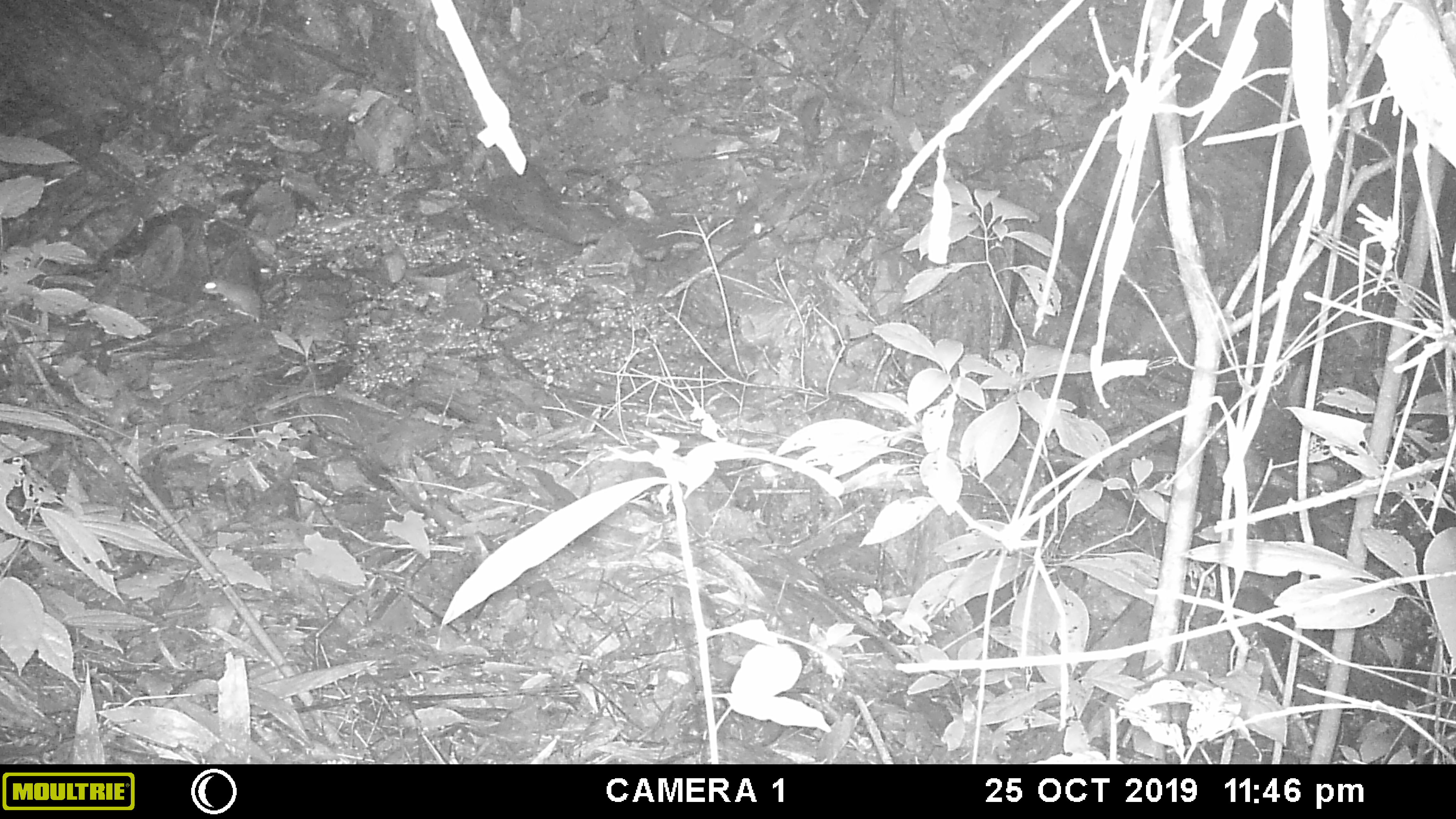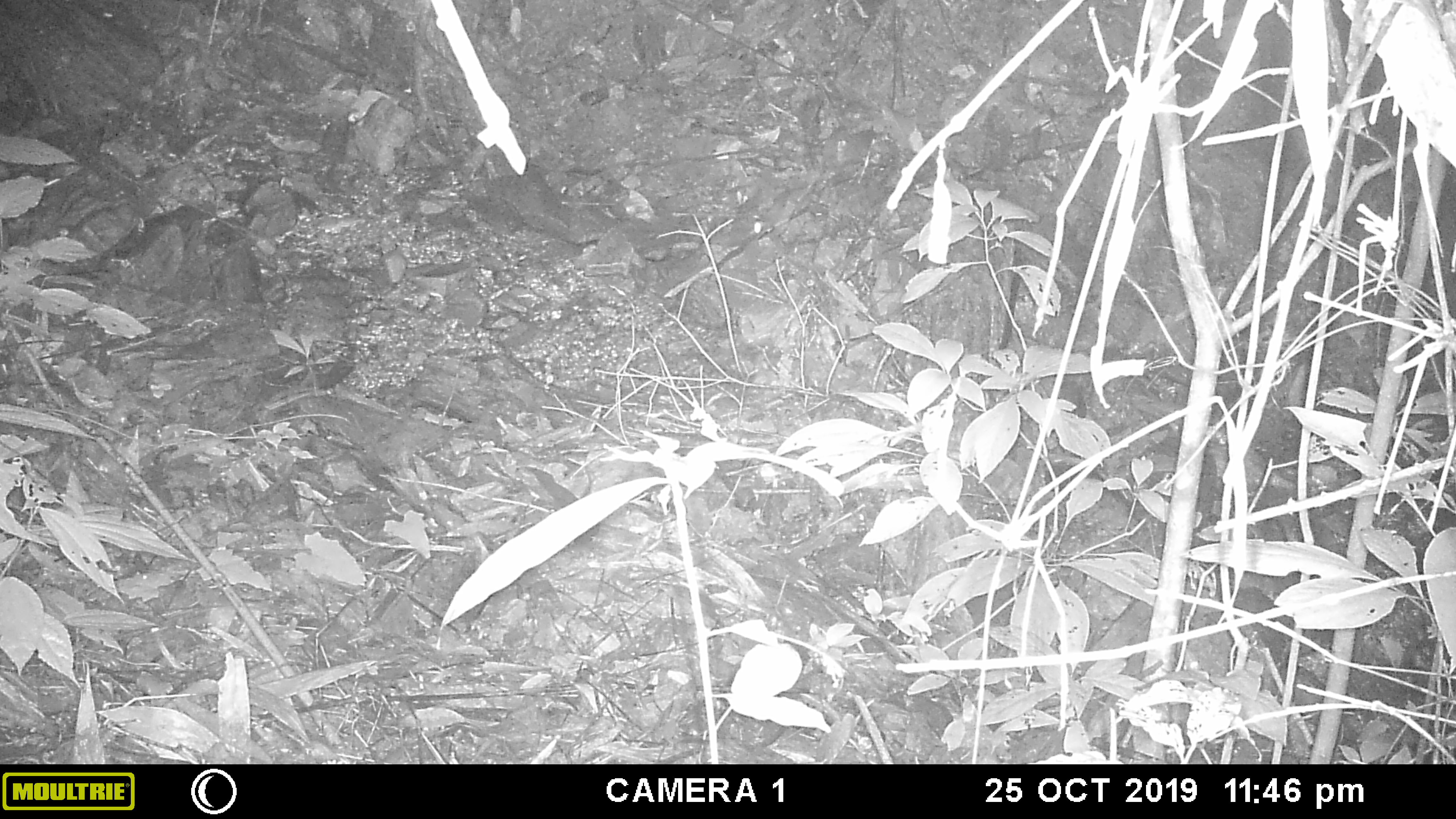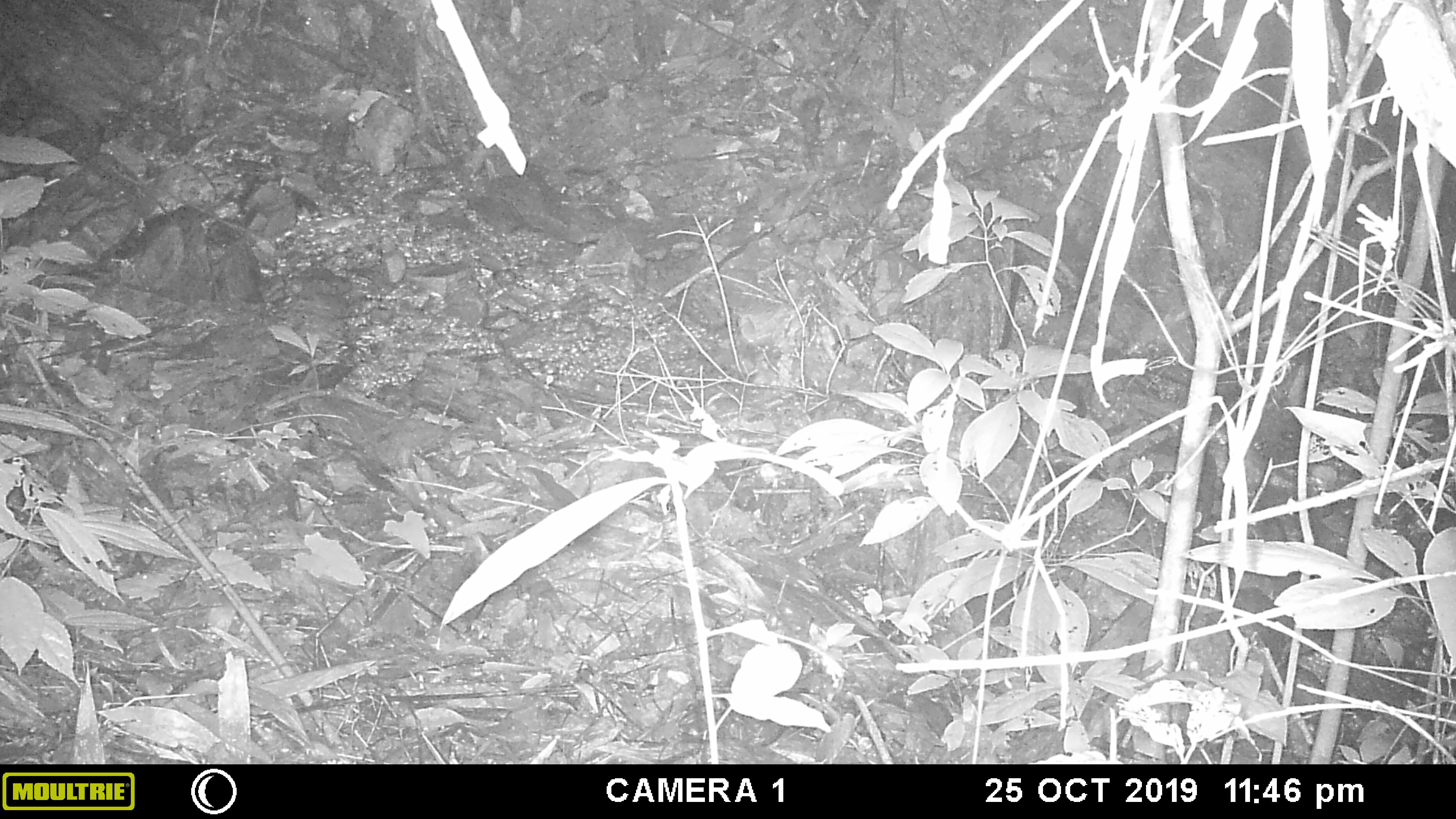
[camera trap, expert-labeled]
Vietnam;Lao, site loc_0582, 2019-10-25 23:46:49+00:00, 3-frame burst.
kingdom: Animalia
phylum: Chordata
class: Mammalia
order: Rodentia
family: Muridae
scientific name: Muridae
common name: old-world mice and rats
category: unidentified murid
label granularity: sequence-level